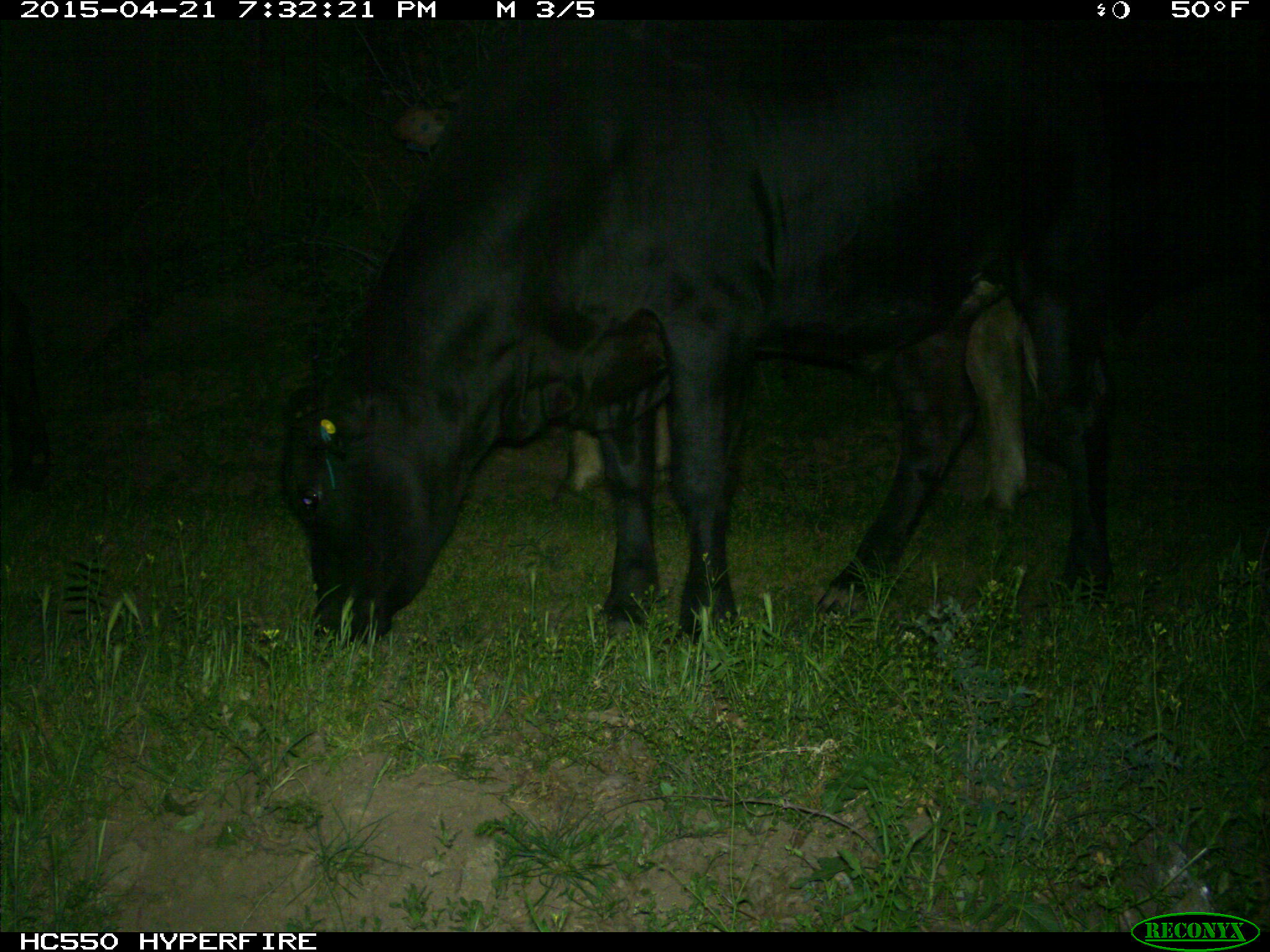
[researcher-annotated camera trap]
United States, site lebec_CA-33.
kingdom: Animalia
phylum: Chordata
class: Mammalia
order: Artiodactyla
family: Bovidae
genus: Bos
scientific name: Bos taurus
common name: domestic cow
Bos taurus (domestic cow).